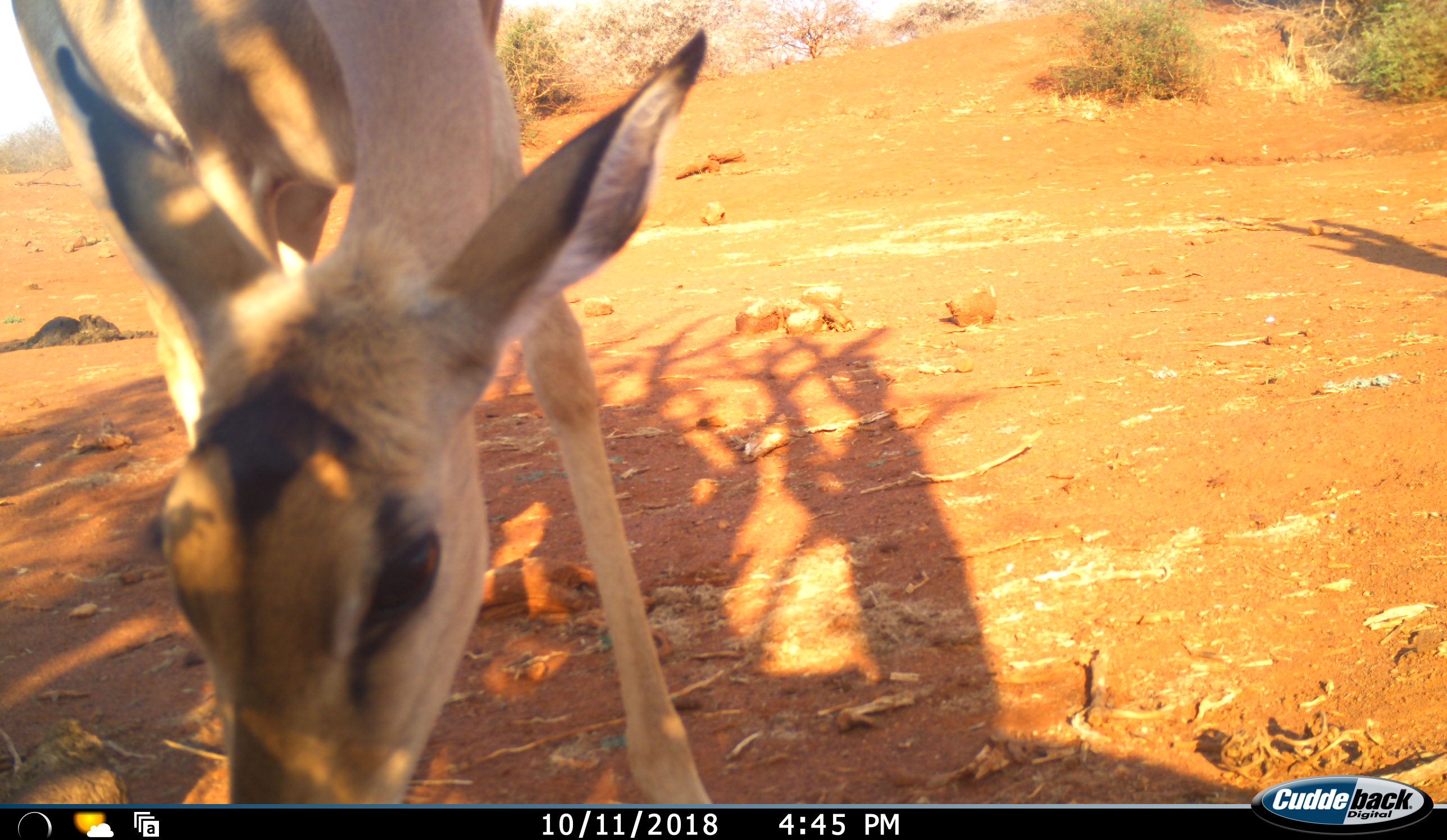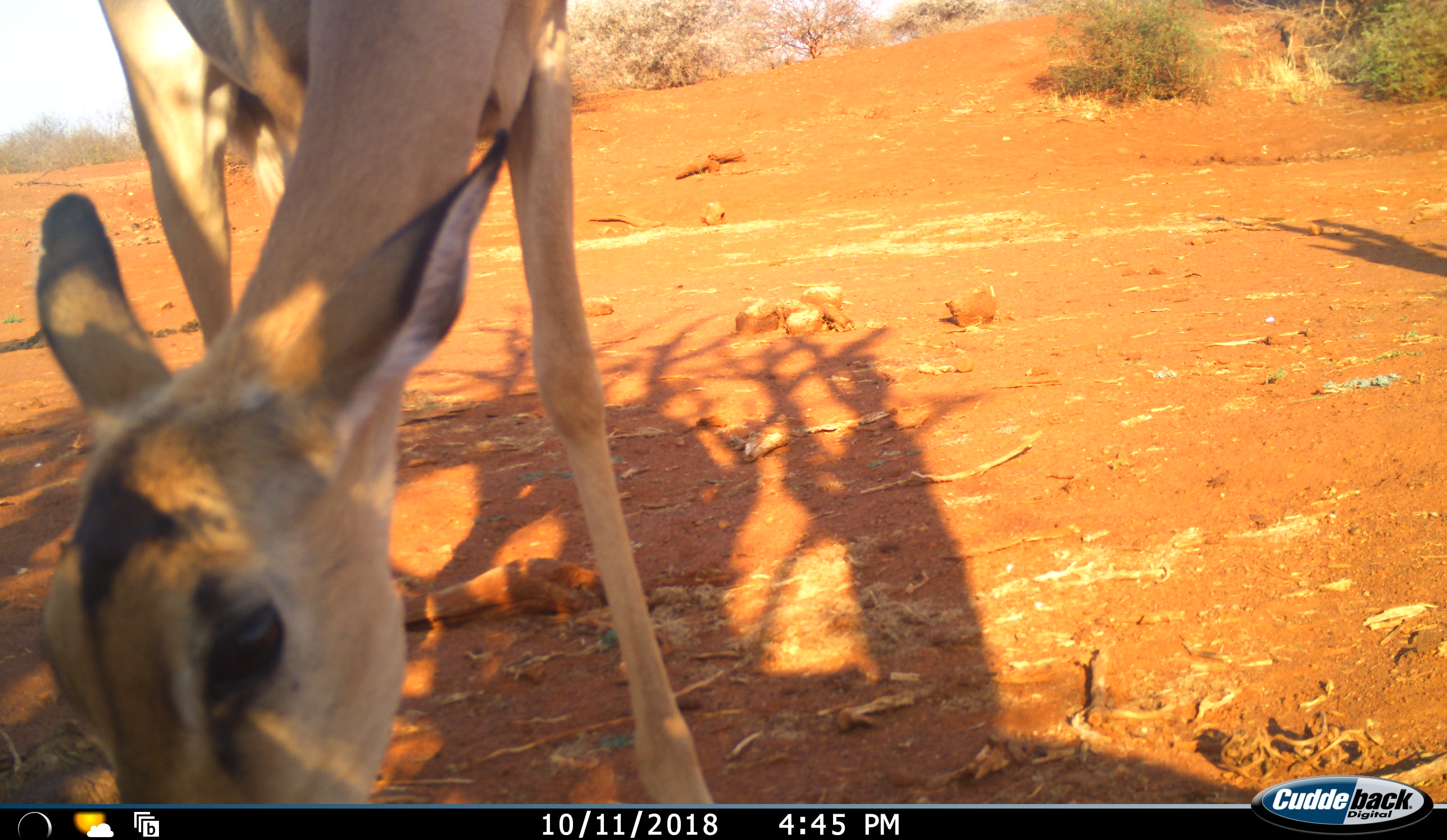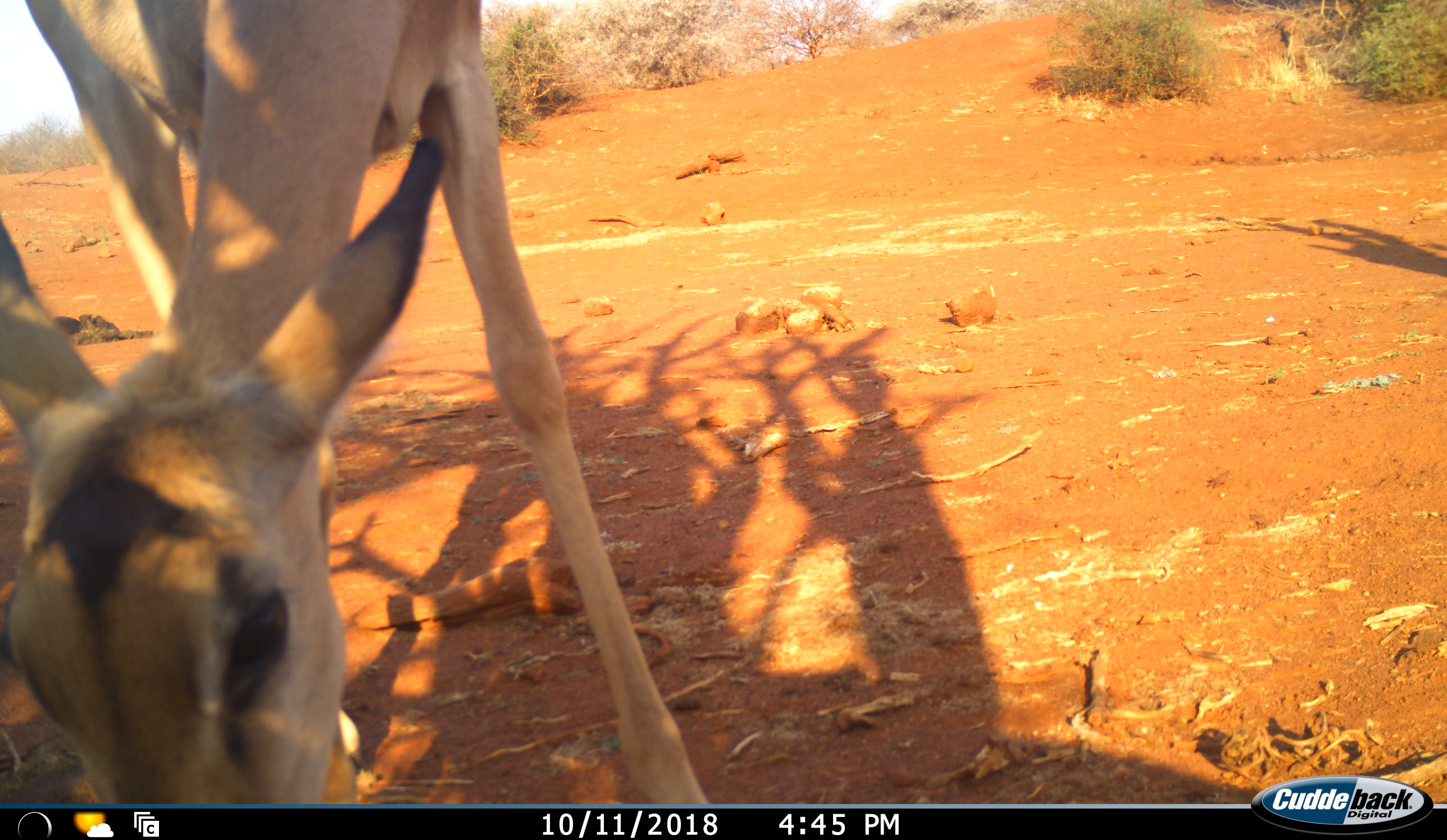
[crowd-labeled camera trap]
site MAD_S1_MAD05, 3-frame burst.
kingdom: Animalia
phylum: Chordata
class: Mammalia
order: Artiodactyla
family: Bovidae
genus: Aepyceros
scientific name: Aepyceros melampus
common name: impala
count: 1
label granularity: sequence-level